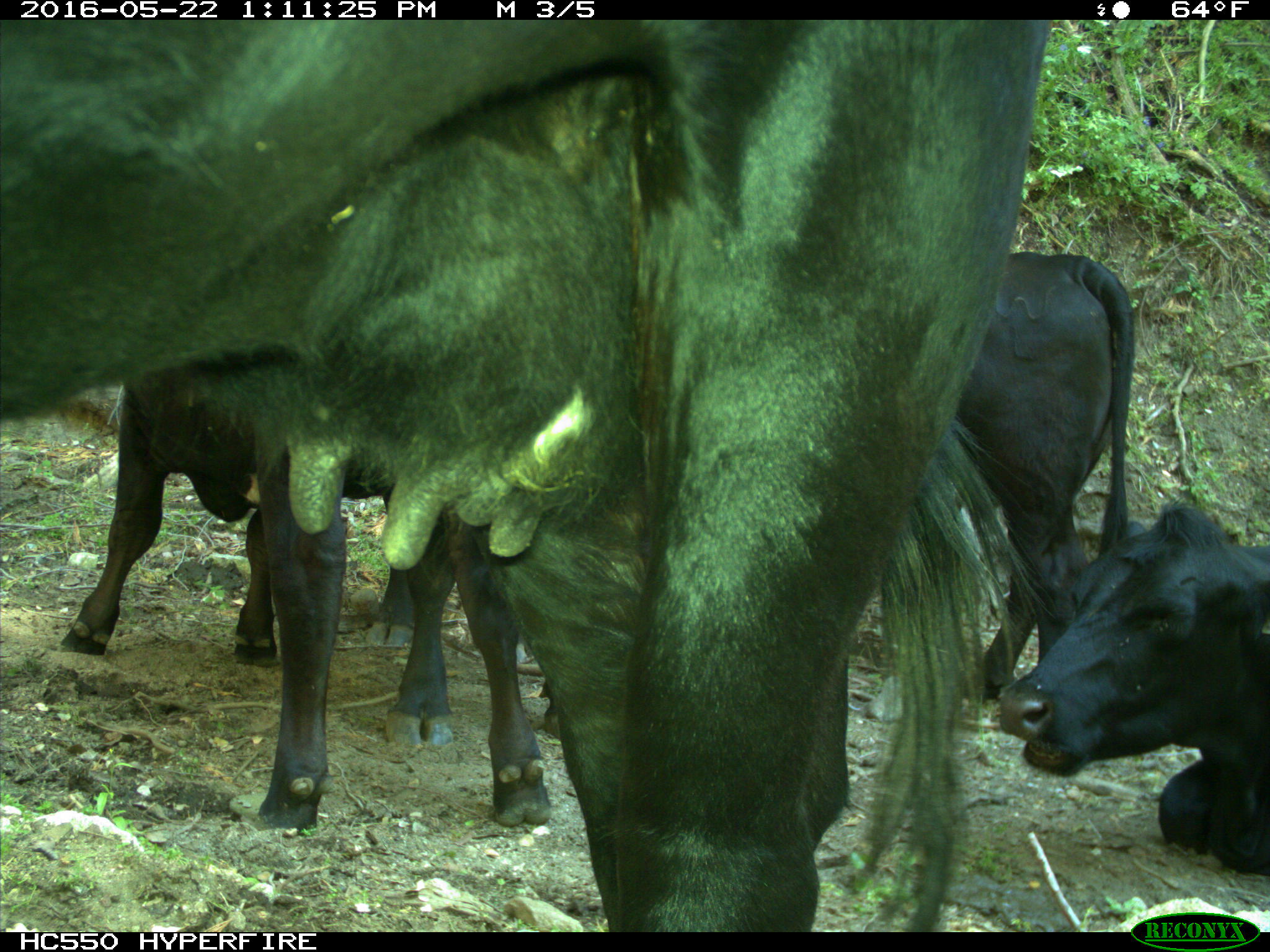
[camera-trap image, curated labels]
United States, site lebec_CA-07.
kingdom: Animalia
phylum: Chordata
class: Mammalia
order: Artiodactyla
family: Bovidae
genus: Bos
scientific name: Bos taurus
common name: domestic cow